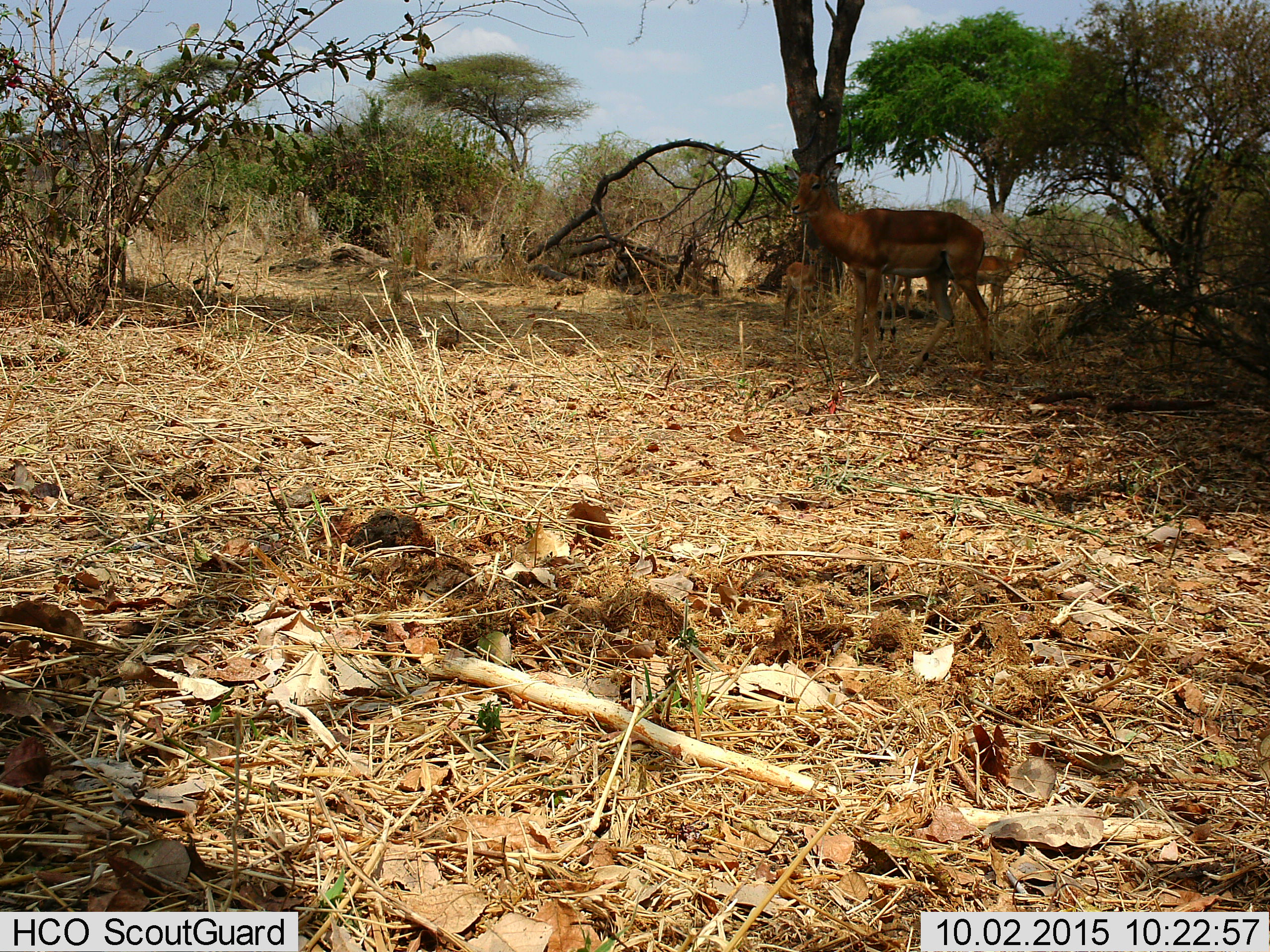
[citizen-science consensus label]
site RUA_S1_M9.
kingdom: Animalia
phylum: Chordata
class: Mammalia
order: Artiodactyla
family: Bovidae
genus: Aepyceros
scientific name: Aepyceros melampus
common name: impala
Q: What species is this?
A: Impala (Aepyceros melampus).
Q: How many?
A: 4.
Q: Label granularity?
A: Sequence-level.